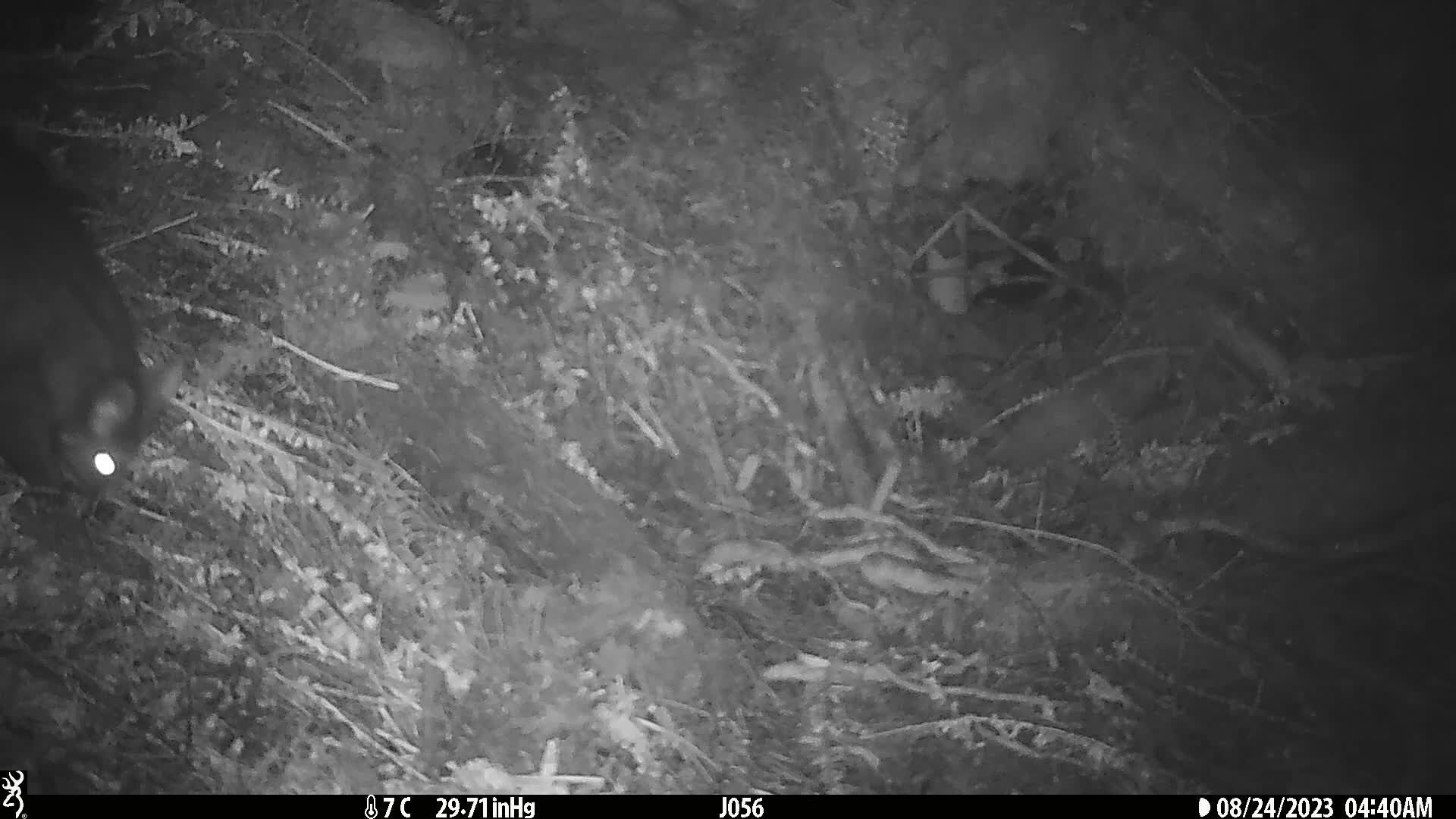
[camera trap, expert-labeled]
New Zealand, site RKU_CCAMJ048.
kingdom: Animalia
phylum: Chordata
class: Mammalia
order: Diprotodontia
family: Phalangeridae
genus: Trichosurus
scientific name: Trichosurus vulpecula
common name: common brushtail possum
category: possum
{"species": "possum (common brushtail possum) (Trichosurus vulpecula)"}